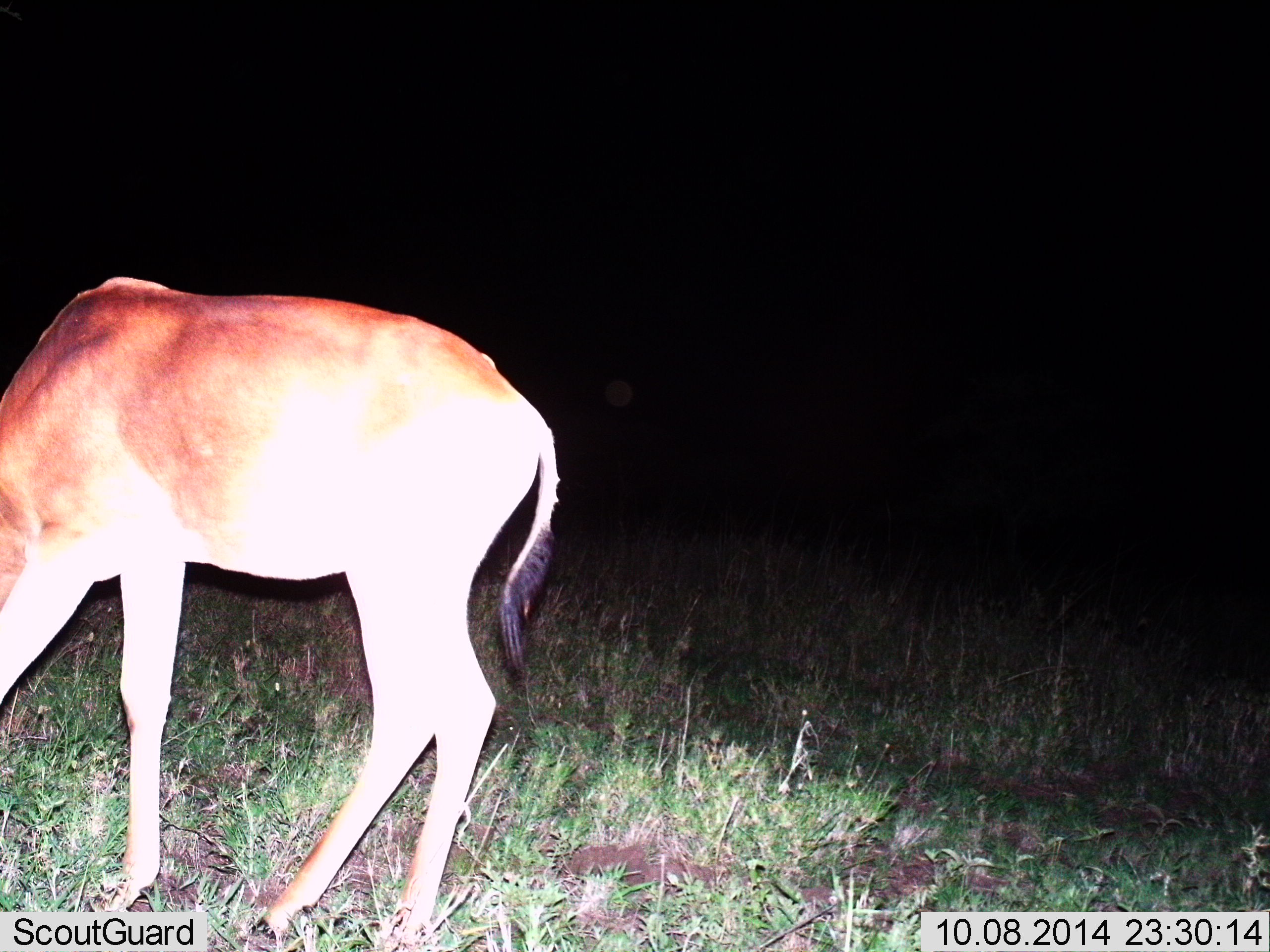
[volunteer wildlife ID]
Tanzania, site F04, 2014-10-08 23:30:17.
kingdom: Animalia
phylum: Chordata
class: Mammalia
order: Artiodactyla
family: Bovidae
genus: Alcelaphus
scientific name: Alcelaphus buselaphus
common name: hartebeest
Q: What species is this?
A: Hartebeest (Alcelaphus buselaphus).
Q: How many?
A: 1.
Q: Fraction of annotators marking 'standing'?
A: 10%.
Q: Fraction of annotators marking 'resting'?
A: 0%.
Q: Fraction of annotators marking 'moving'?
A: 0%.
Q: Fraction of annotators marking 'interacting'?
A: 0%.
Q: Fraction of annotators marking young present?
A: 0%.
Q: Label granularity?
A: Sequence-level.